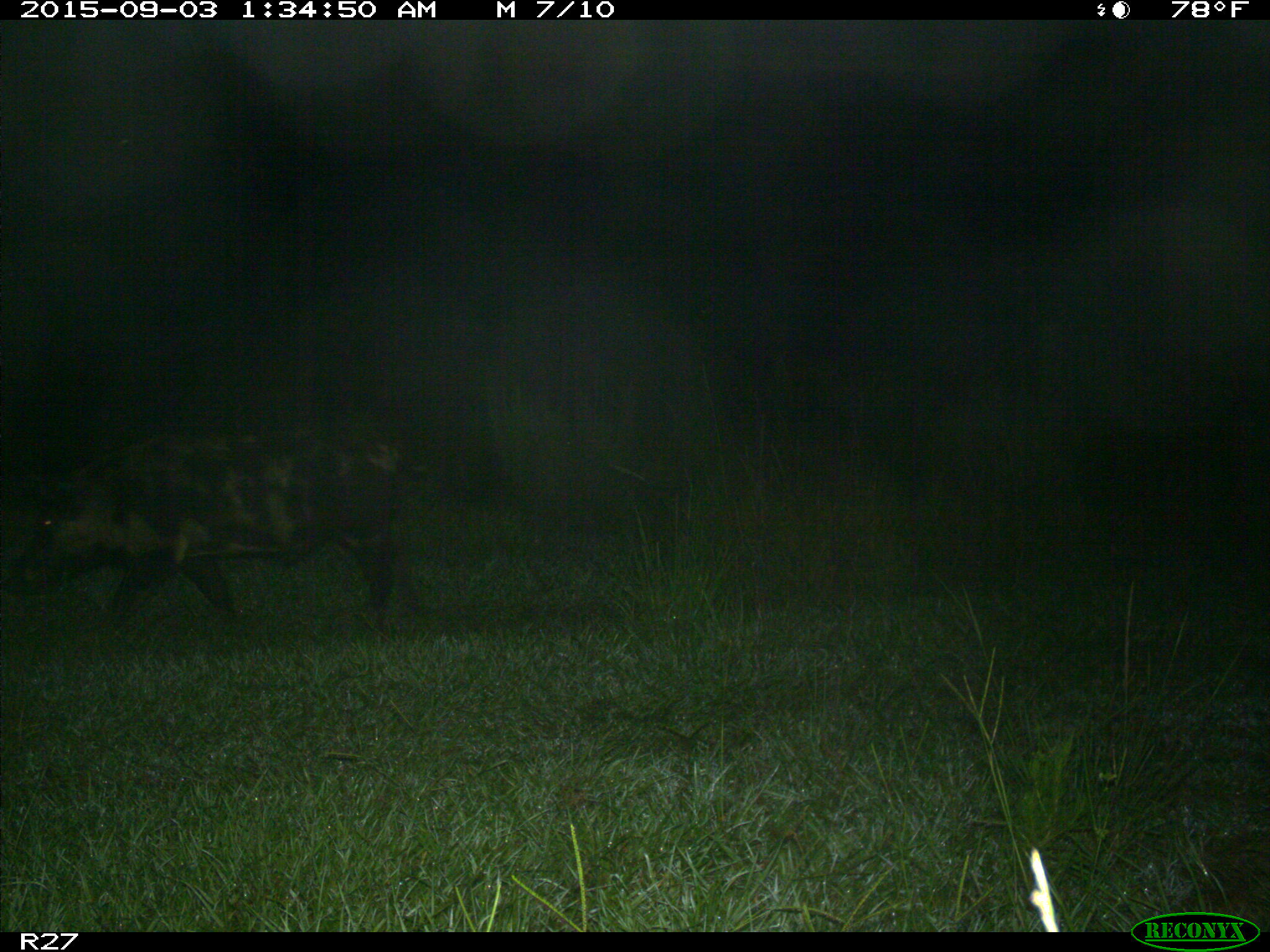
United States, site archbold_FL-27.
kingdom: Animalia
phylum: Chordata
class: Mammalia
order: Artiodactyla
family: Suidae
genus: Sus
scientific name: Sus scrofa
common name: wild boar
Sus scrofa (wild boar).